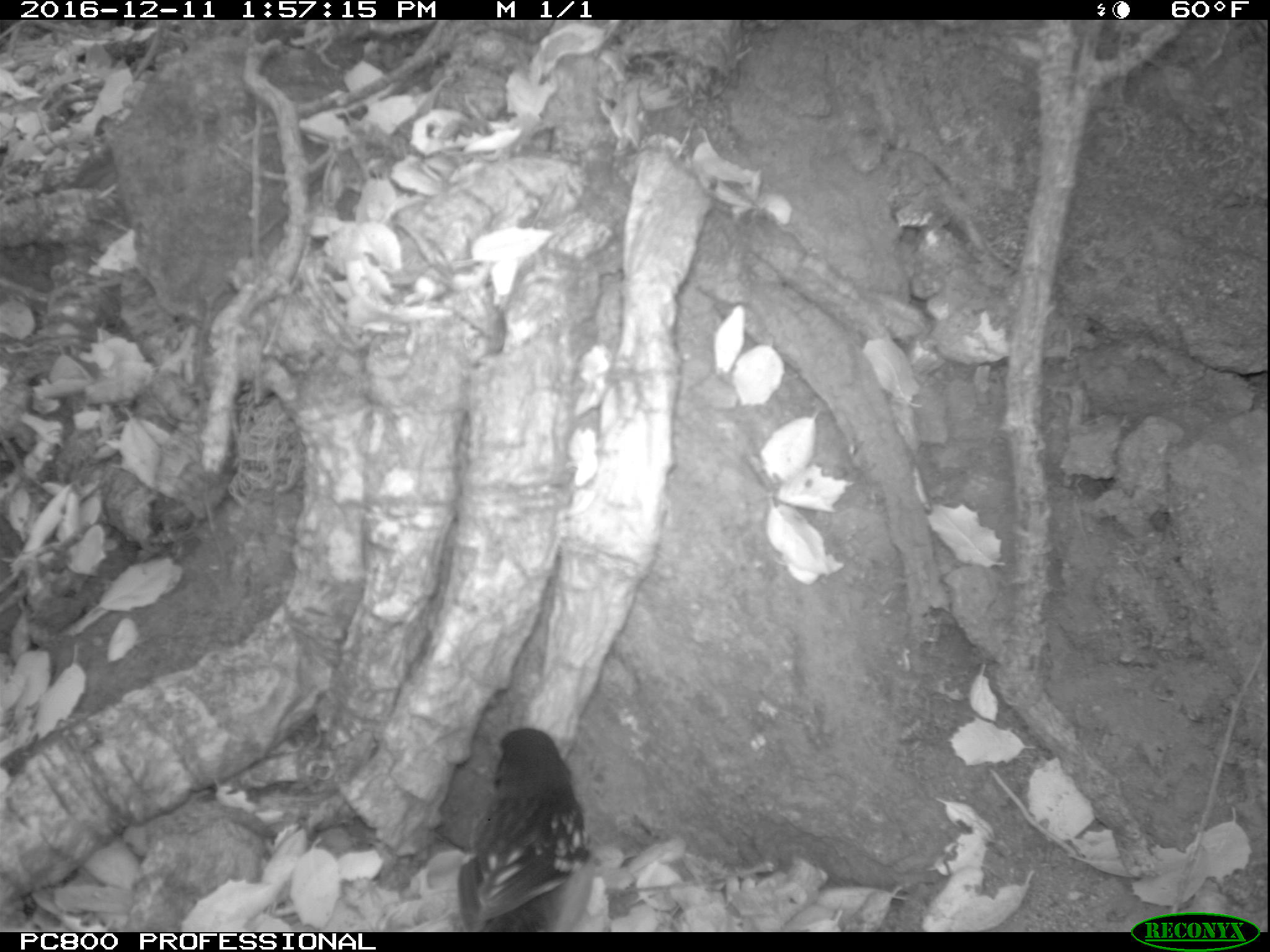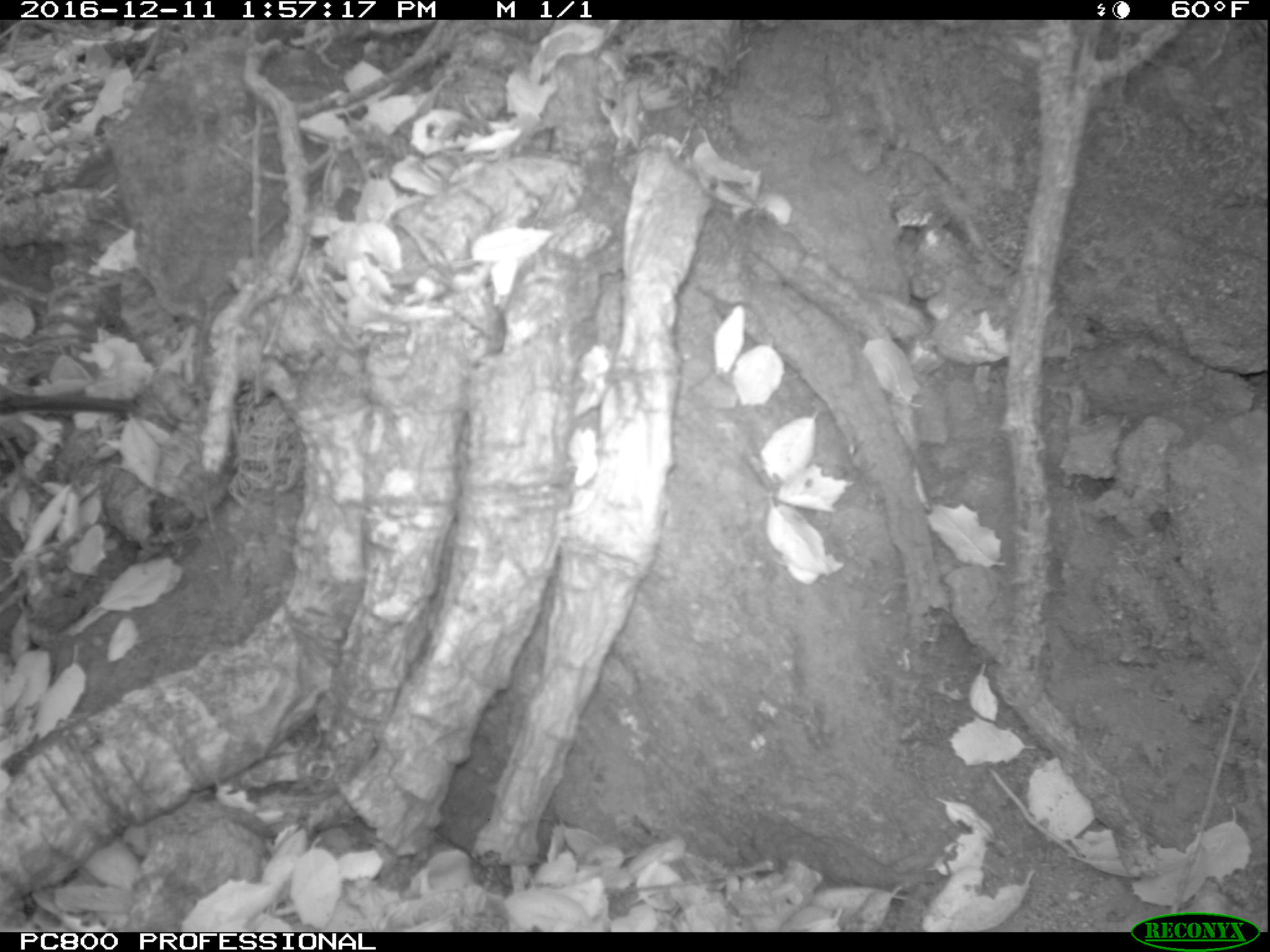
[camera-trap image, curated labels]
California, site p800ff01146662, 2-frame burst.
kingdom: Animalia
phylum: Chordata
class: Aves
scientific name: Aves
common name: bird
Bird (Aves).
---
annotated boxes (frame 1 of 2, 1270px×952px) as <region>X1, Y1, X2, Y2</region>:
bird: <region>456, 725, 588, 932</region>